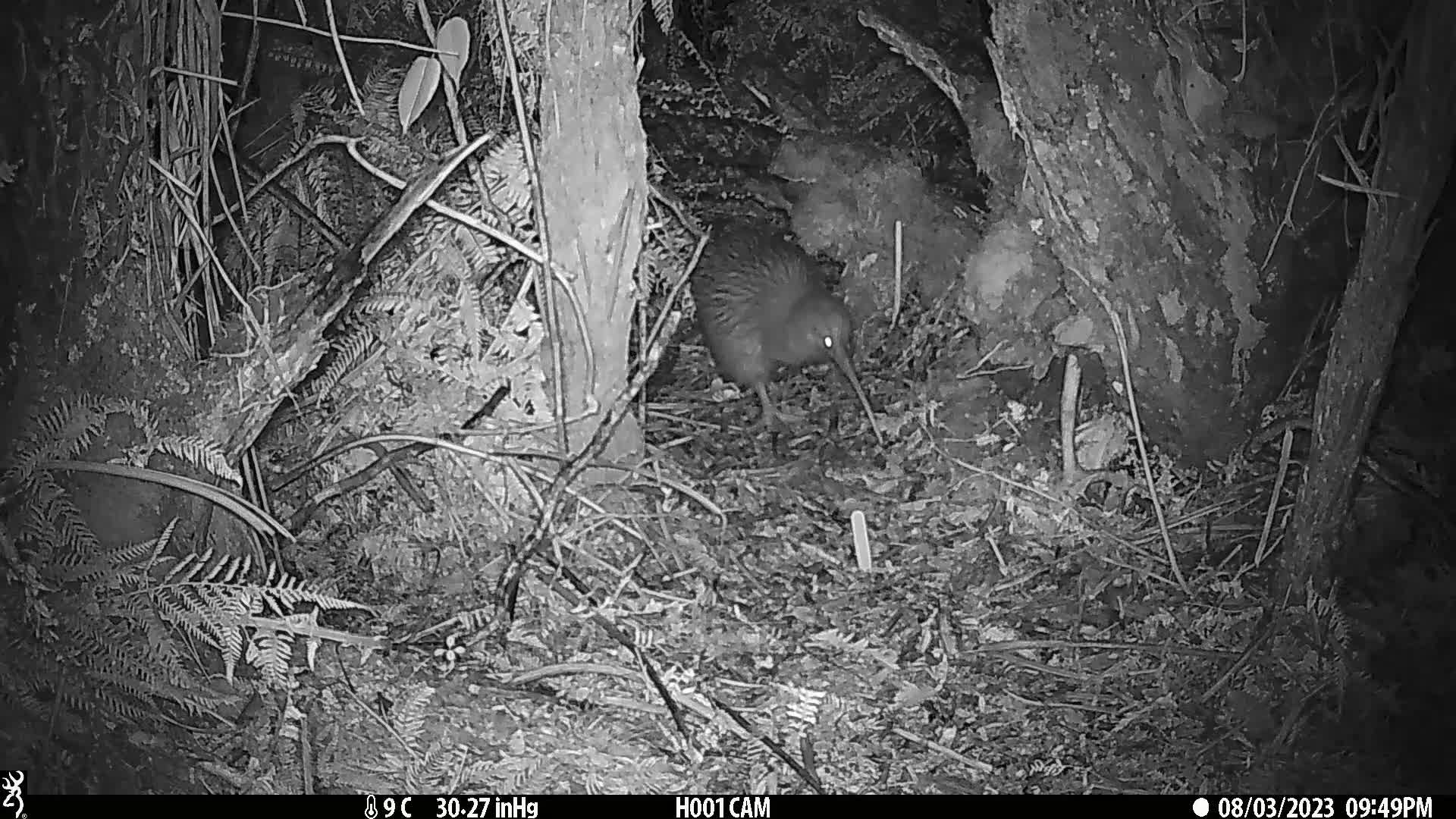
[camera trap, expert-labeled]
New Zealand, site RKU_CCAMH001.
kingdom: Animalia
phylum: Chordata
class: Aves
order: Apterygiformes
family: Apterygidae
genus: Apteryx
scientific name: Apteryx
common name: kiwi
Kiwi (Apteryx).